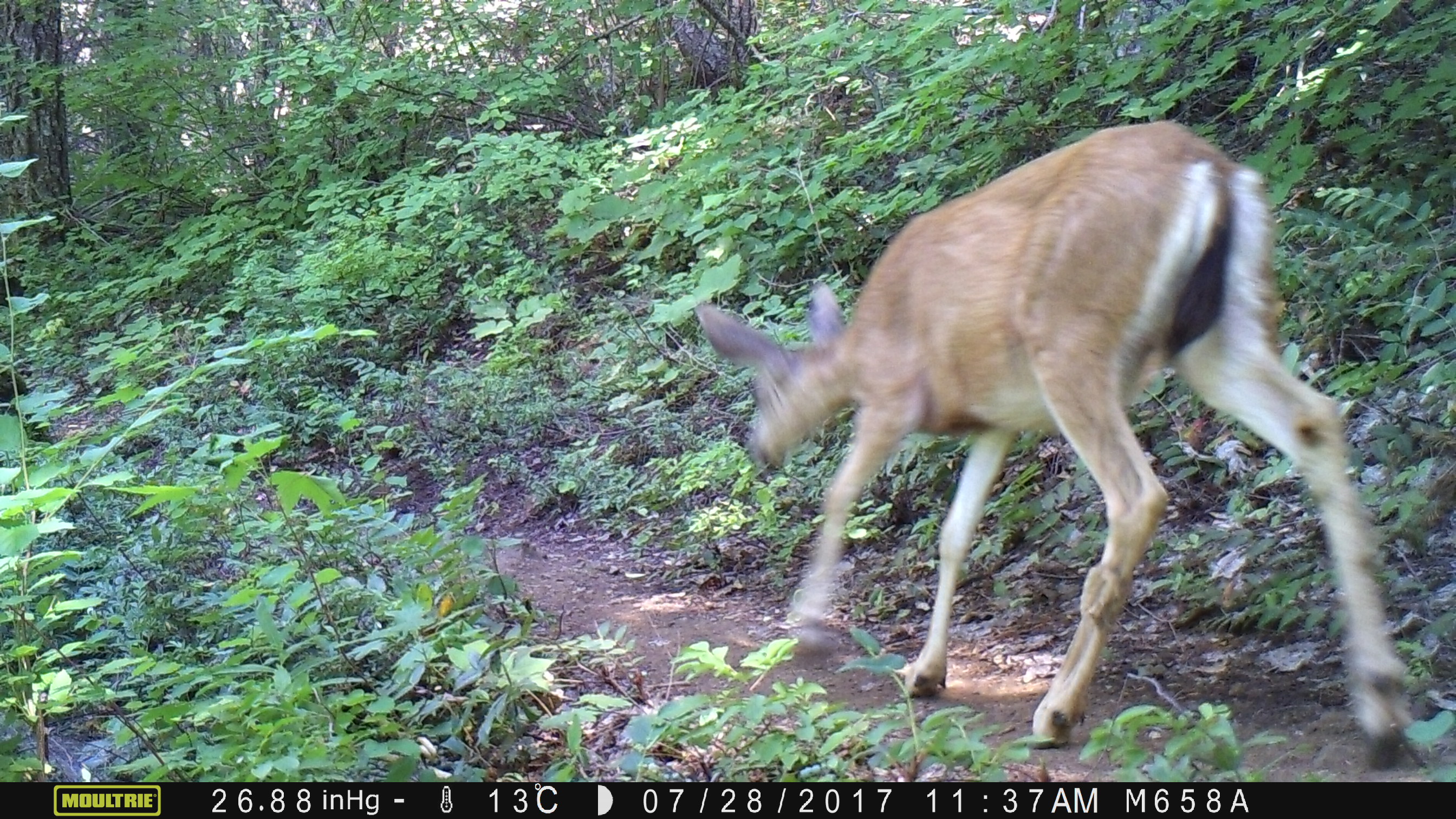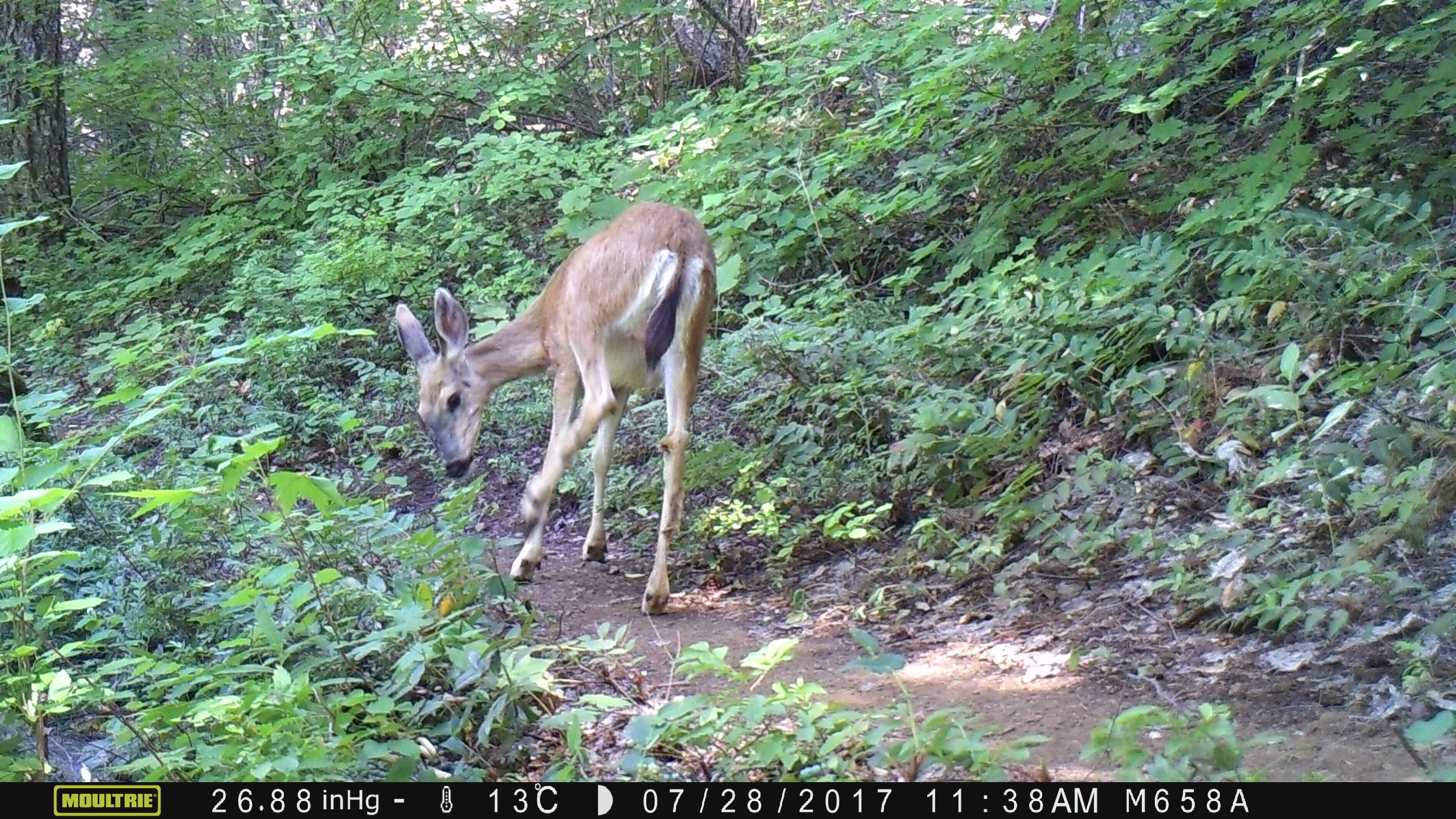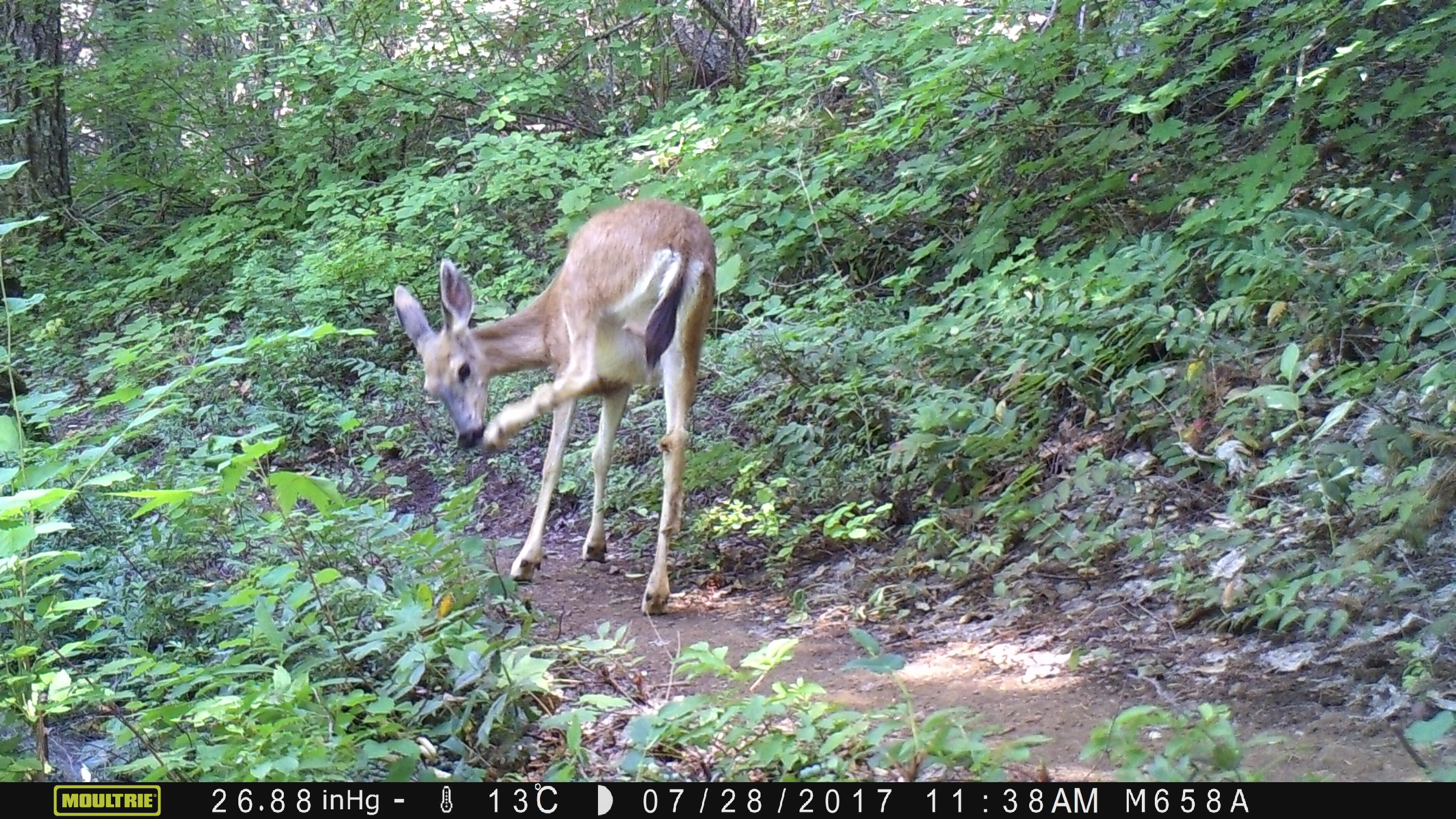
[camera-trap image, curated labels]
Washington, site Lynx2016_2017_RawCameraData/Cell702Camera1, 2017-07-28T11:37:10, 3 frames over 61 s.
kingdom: Animalia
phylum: Chordata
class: Mammalia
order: Artiodactyla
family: Cervidae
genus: Odocoileus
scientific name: Odocoileus hemionus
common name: mule deer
Odocoileus hemionus (mule deer). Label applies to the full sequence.